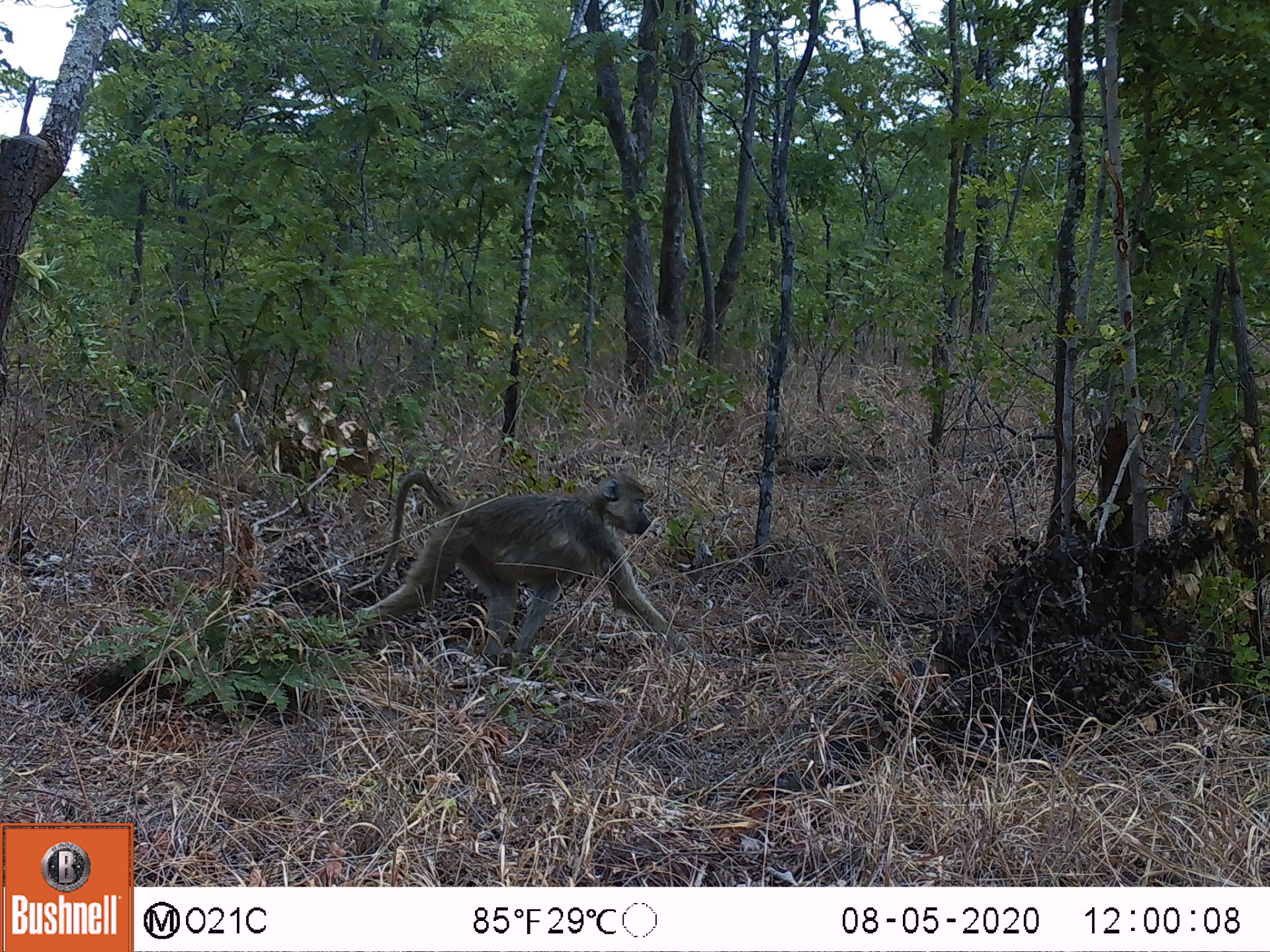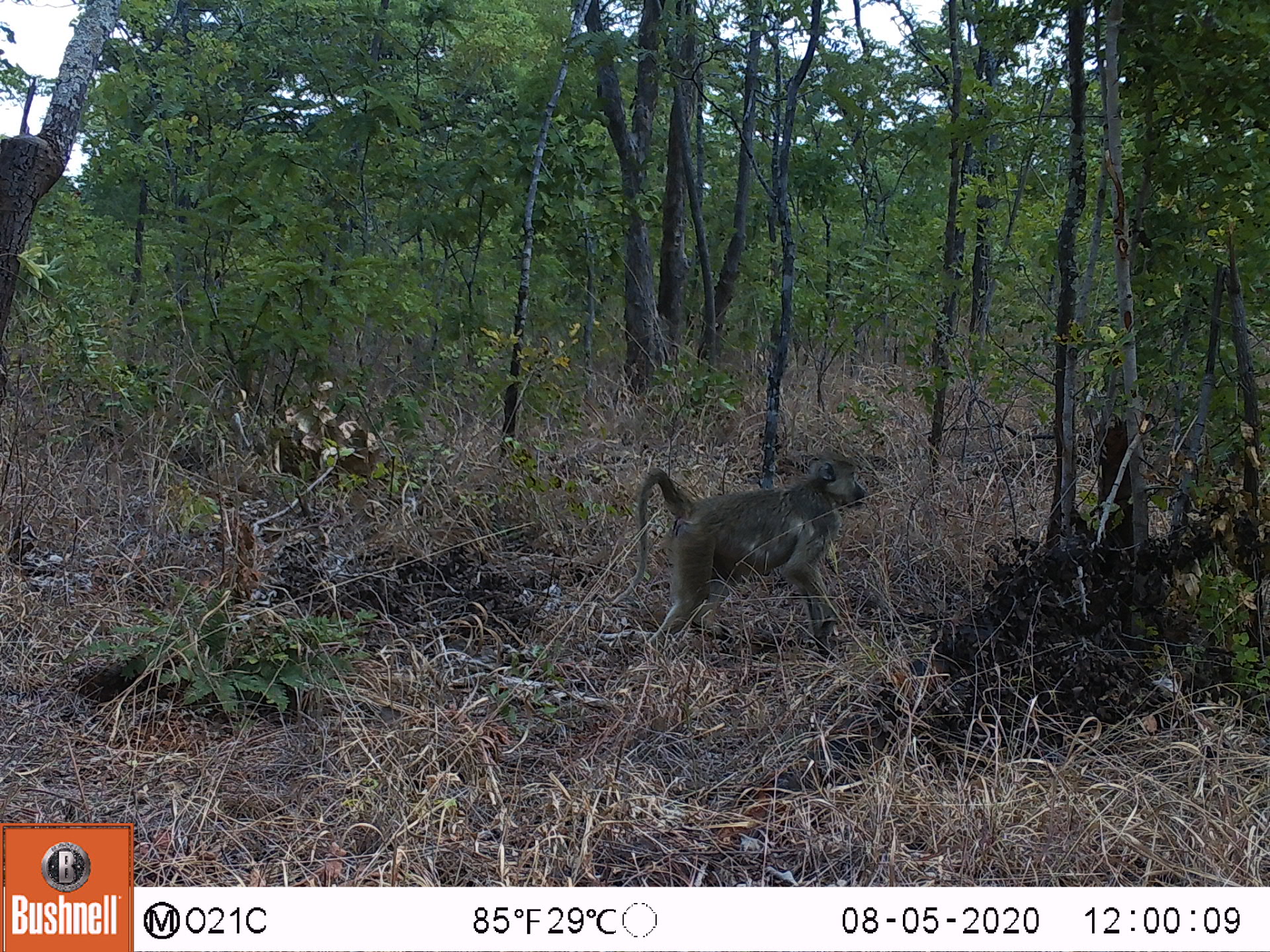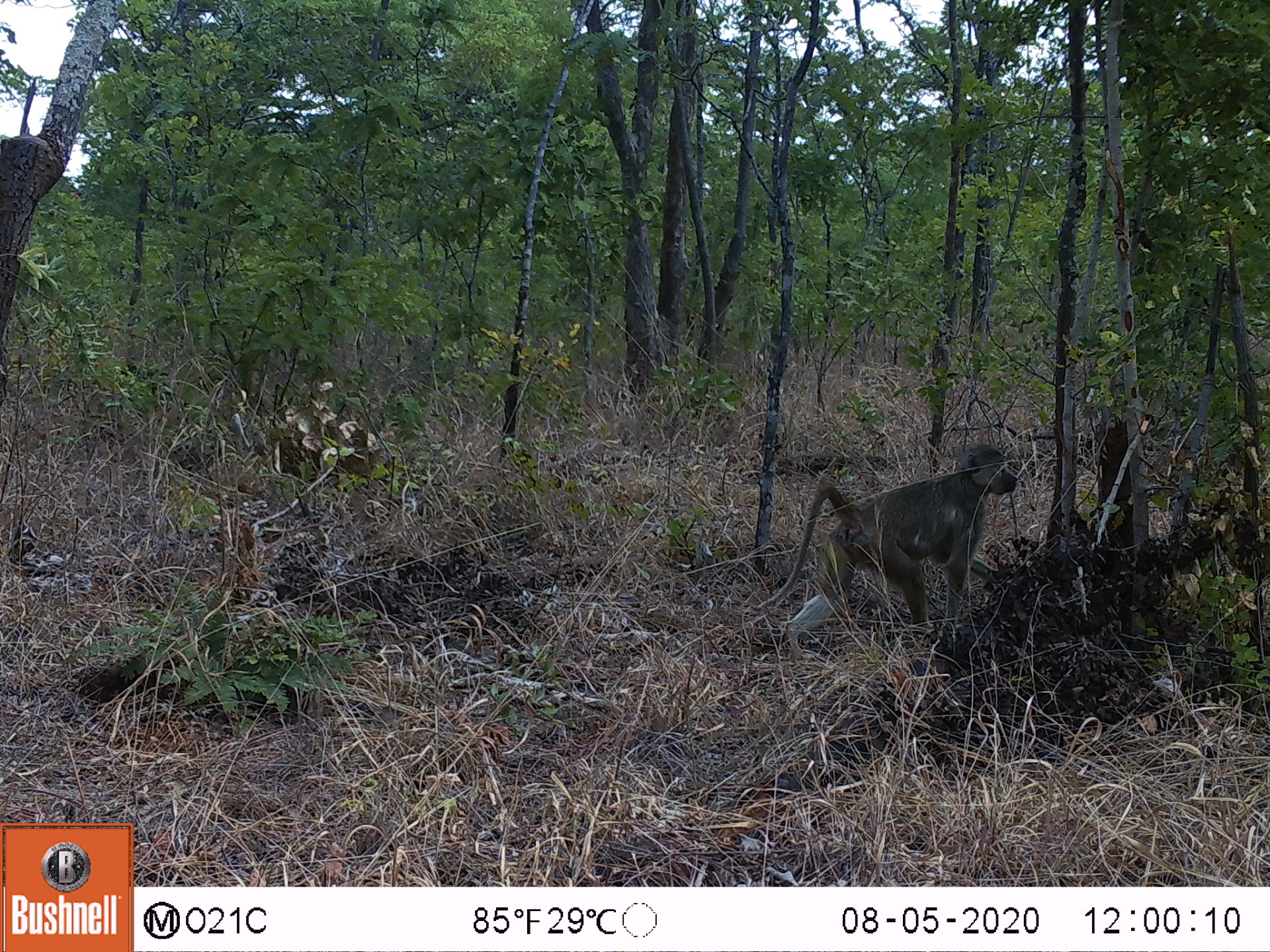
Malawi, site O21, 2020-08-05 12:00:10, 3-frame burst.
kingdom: Animalia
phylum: Chordata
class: Mammalia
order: Primates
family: Cercopithecidae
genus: Papio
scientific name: Papio cynocephalus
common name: yellow baboon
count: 1